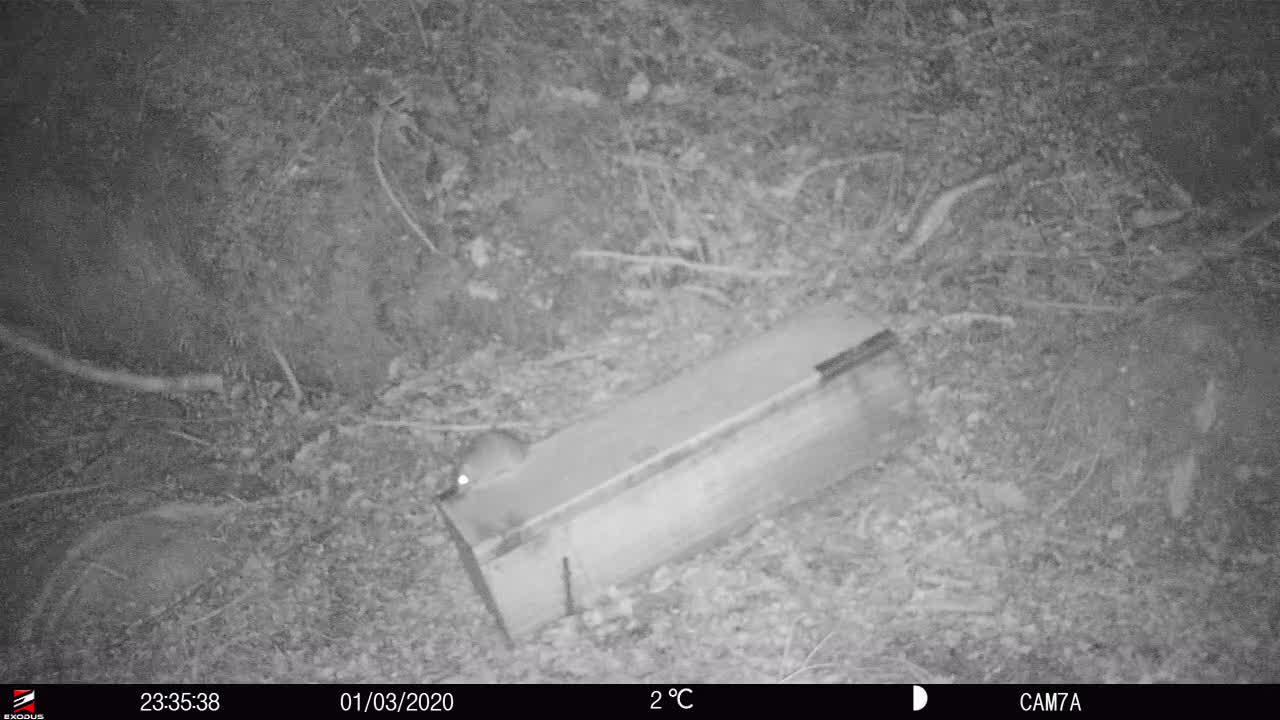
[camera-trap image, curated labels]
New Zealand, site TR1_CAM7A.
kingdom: Animalia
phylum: Chordata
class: Mammalia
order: Rodentia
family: Muridae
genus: Rattus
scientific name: Rattus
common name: rat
Rat (Rattus).